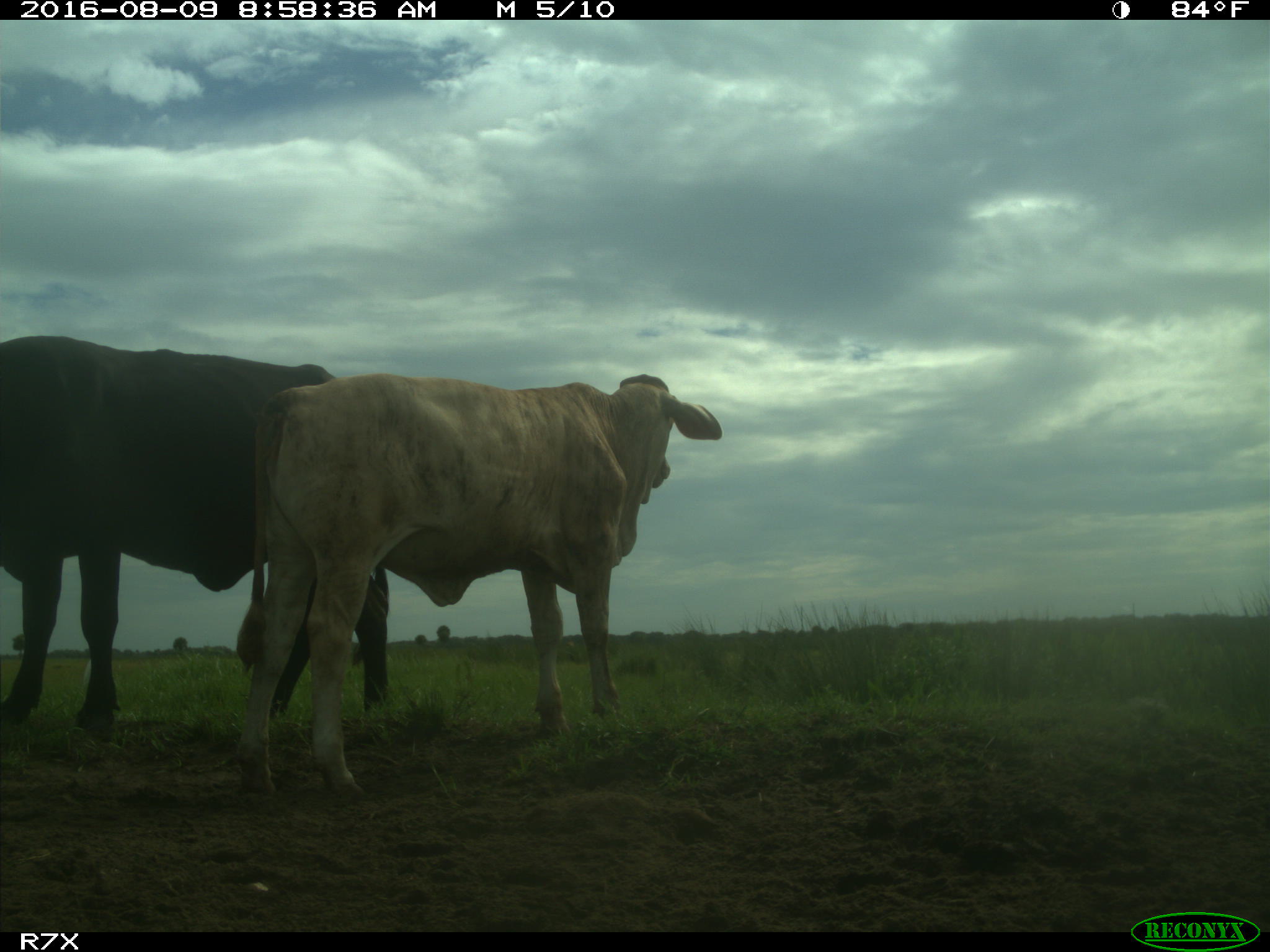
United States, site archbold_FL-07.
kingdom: Animalia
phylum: Chordata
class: Mammalia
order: Artiodactyla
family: Bovidae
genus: Bos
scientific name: Bos taurus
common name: domestic cow